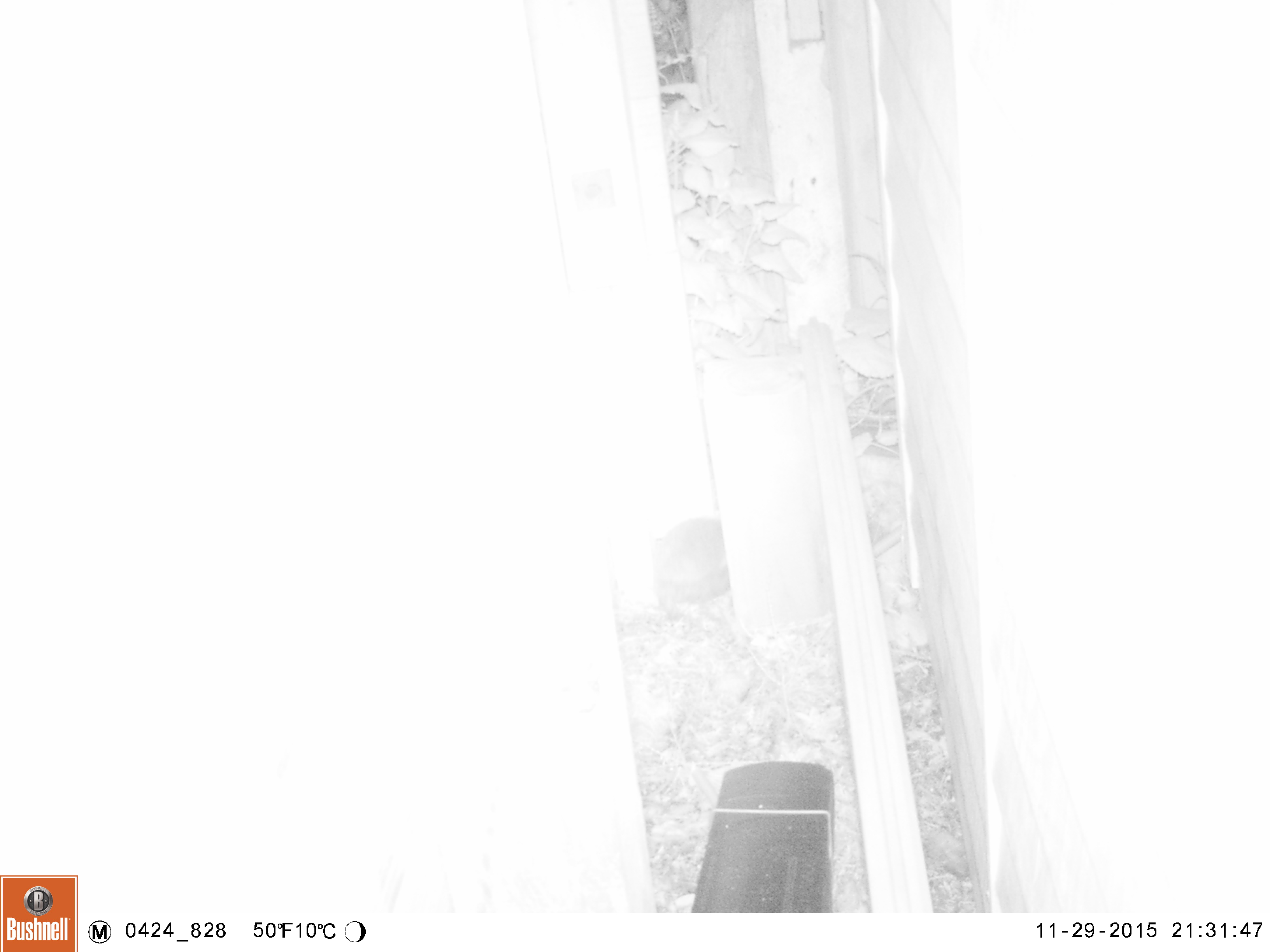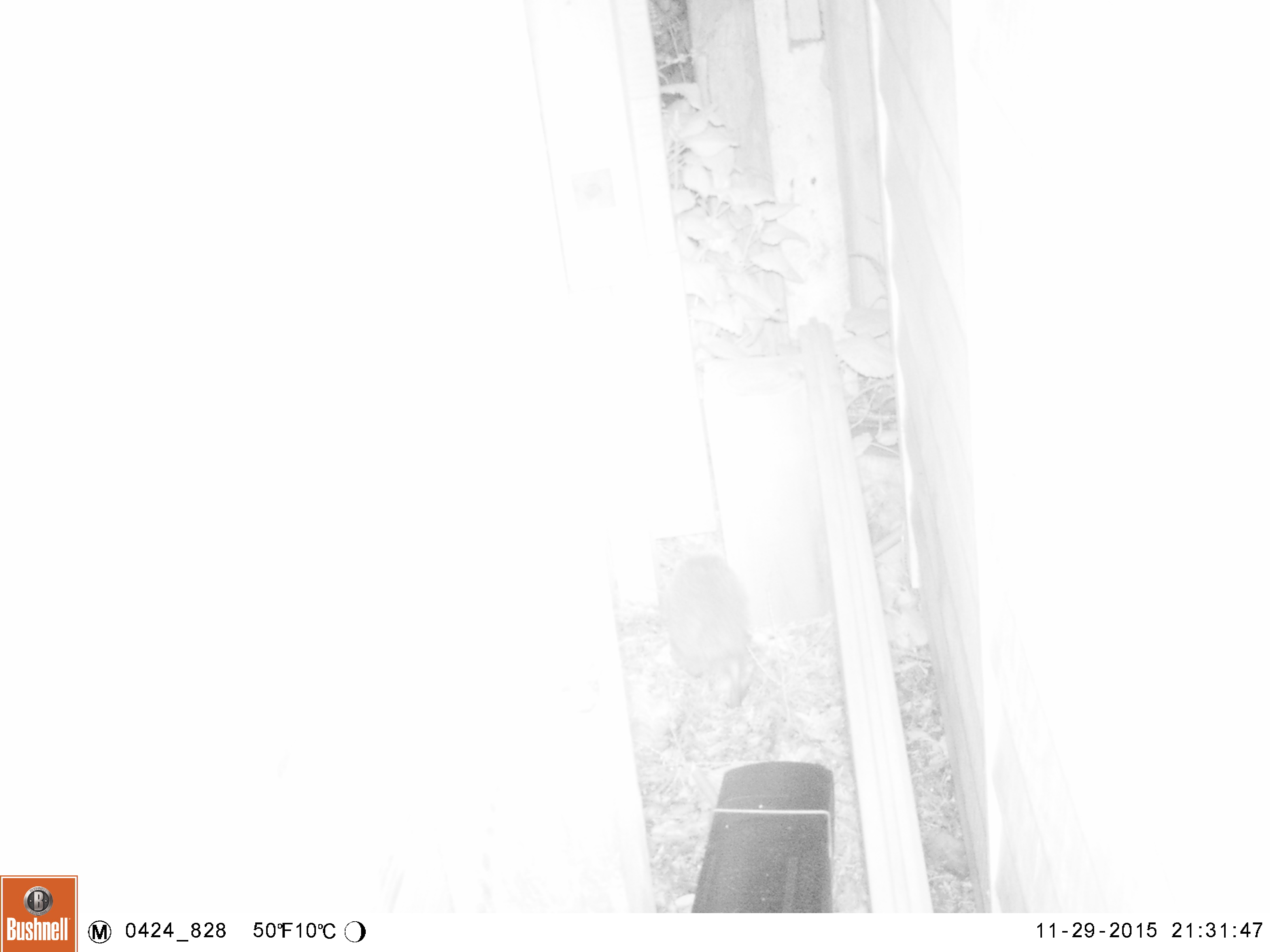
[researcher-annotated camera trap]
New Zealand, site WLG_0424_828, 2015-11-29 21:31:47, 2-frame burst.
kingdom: Animalia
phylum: Chordata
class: Mammalia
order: Eulipotyphla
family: Erinaceidae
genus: Erinaceus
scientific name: Erinaceus europaeus europaeus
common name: european hedgehog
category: hedgehog